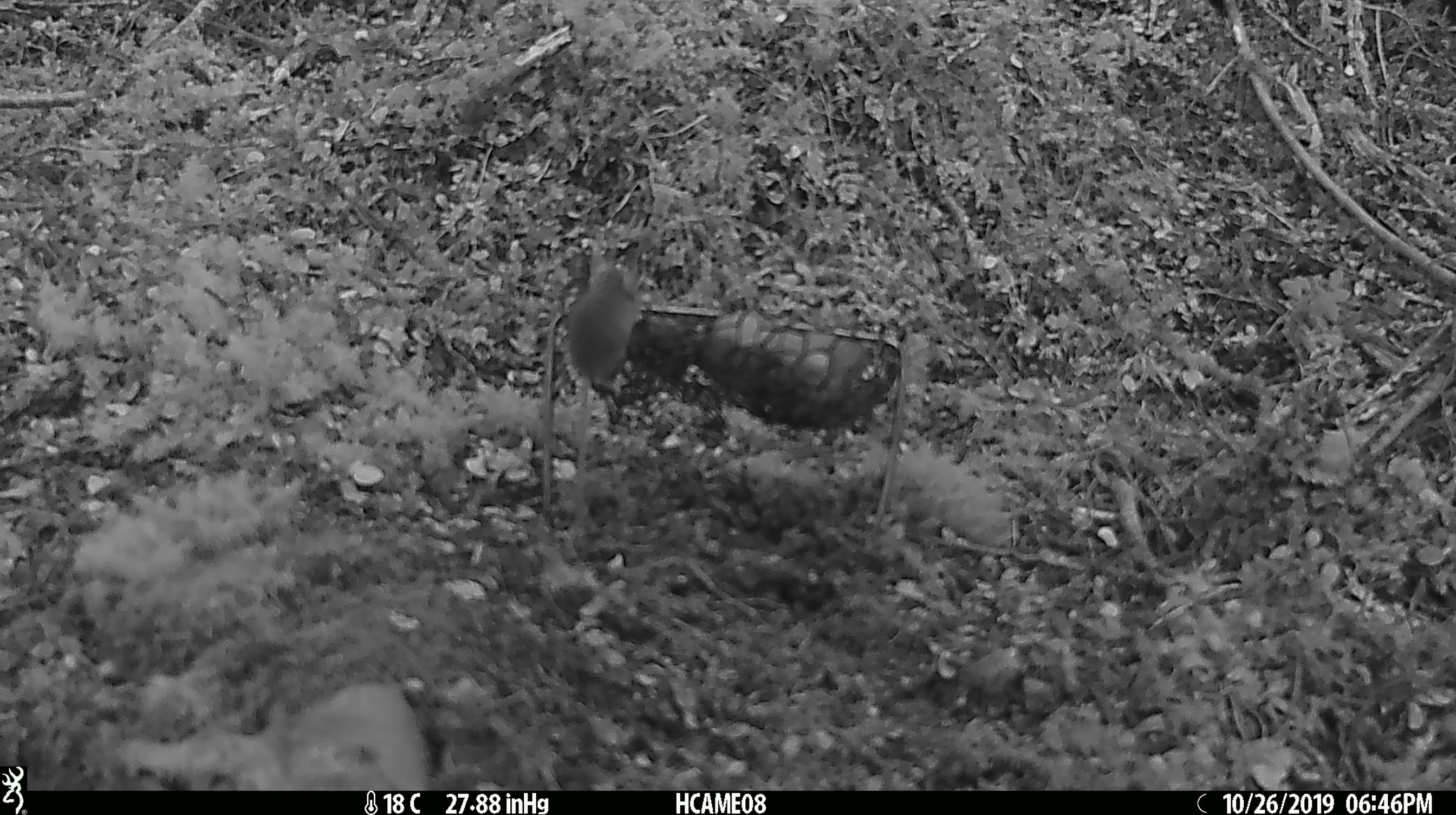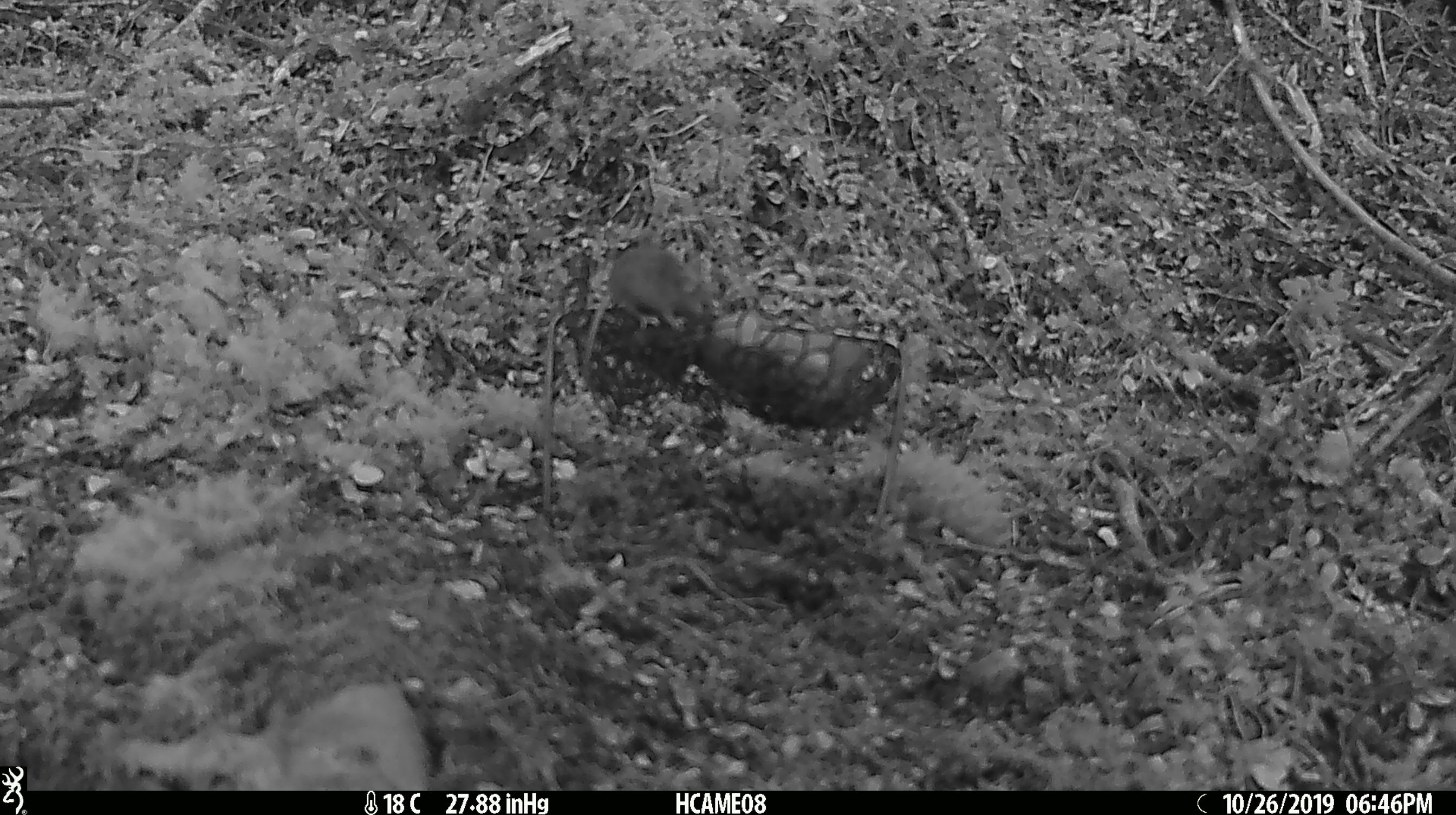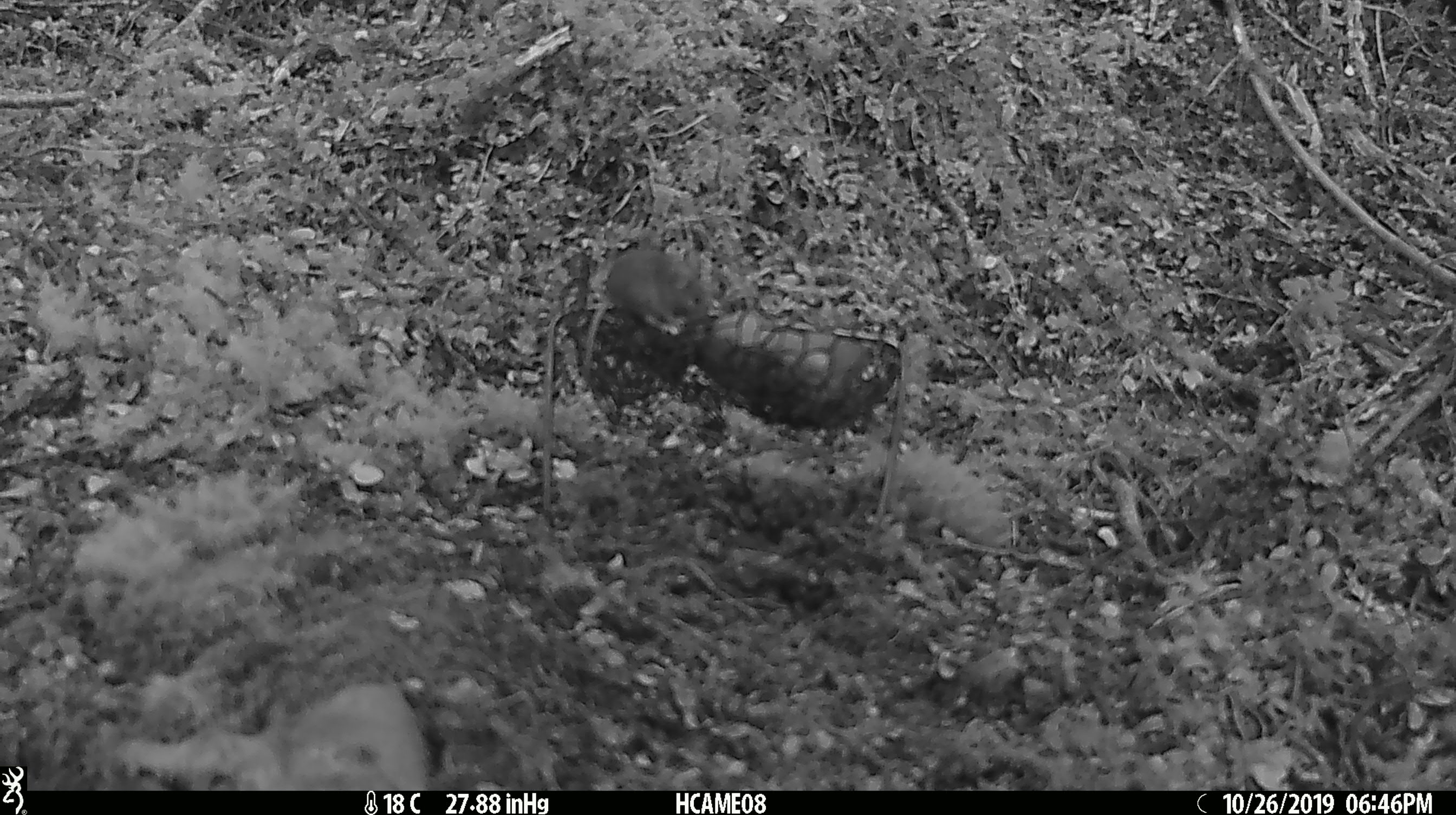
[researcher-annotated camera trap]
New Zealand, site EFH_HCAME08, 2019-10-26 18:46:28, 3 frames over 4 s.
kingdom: Animalia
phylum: Chordata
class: Mammalia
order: Rodentia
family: Muridae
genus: Mus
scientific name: Mus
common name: mouse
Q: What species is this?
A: Mouse (Mus).